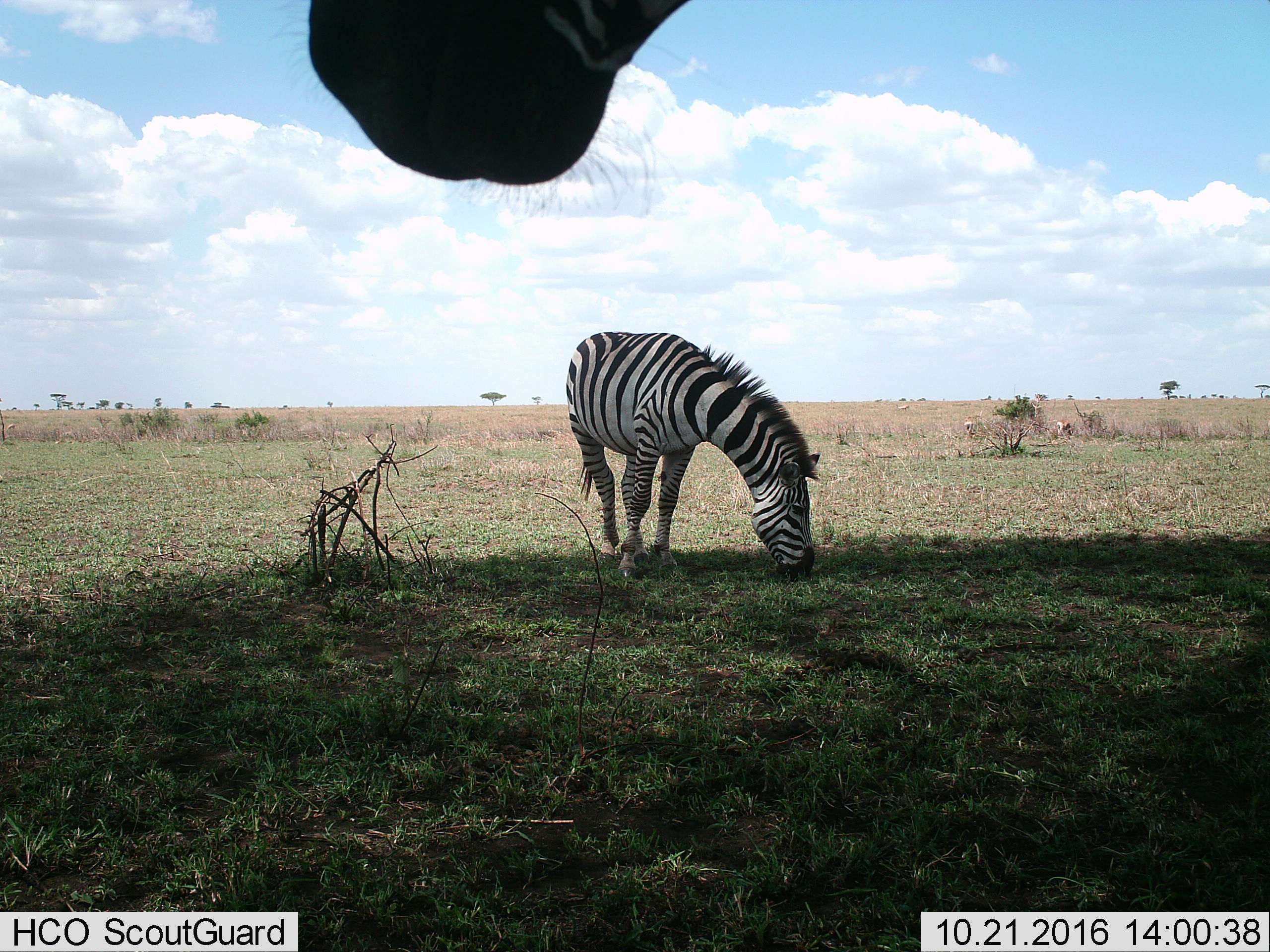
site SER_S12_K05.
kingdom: Animalia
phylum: Chordata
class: Mammalia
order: Perissodactyla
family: Equidae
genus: Equus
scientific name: Equus quagga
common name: plains zebra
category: zebraplains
Zebraplains (plains zebra) (Equus quagga), count 2. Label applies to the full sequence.